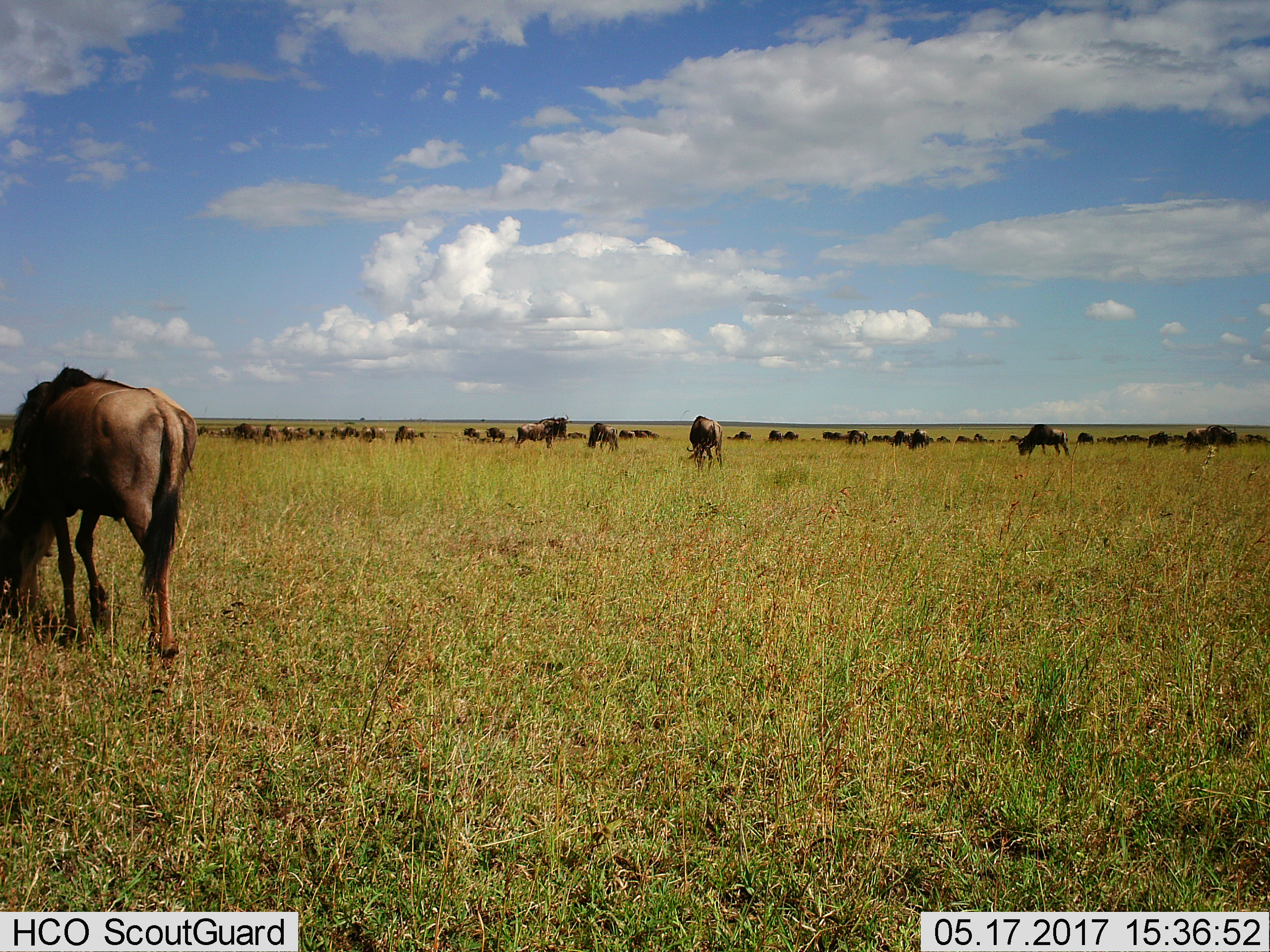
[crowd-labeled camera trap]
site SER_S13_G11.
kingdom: Animalia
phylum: Chordata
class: Mammalia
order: Artiodactyla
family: Bovidae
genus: Connochaetes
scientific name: Connochaetes taurinus taurinus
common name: blue wildebeest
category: wildebeestblue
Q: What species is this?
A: Wildebeestblue (blue wildebeest) (Connochaetes taurinus taurinus).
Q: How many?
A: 11-50.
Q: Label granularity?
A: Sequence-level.